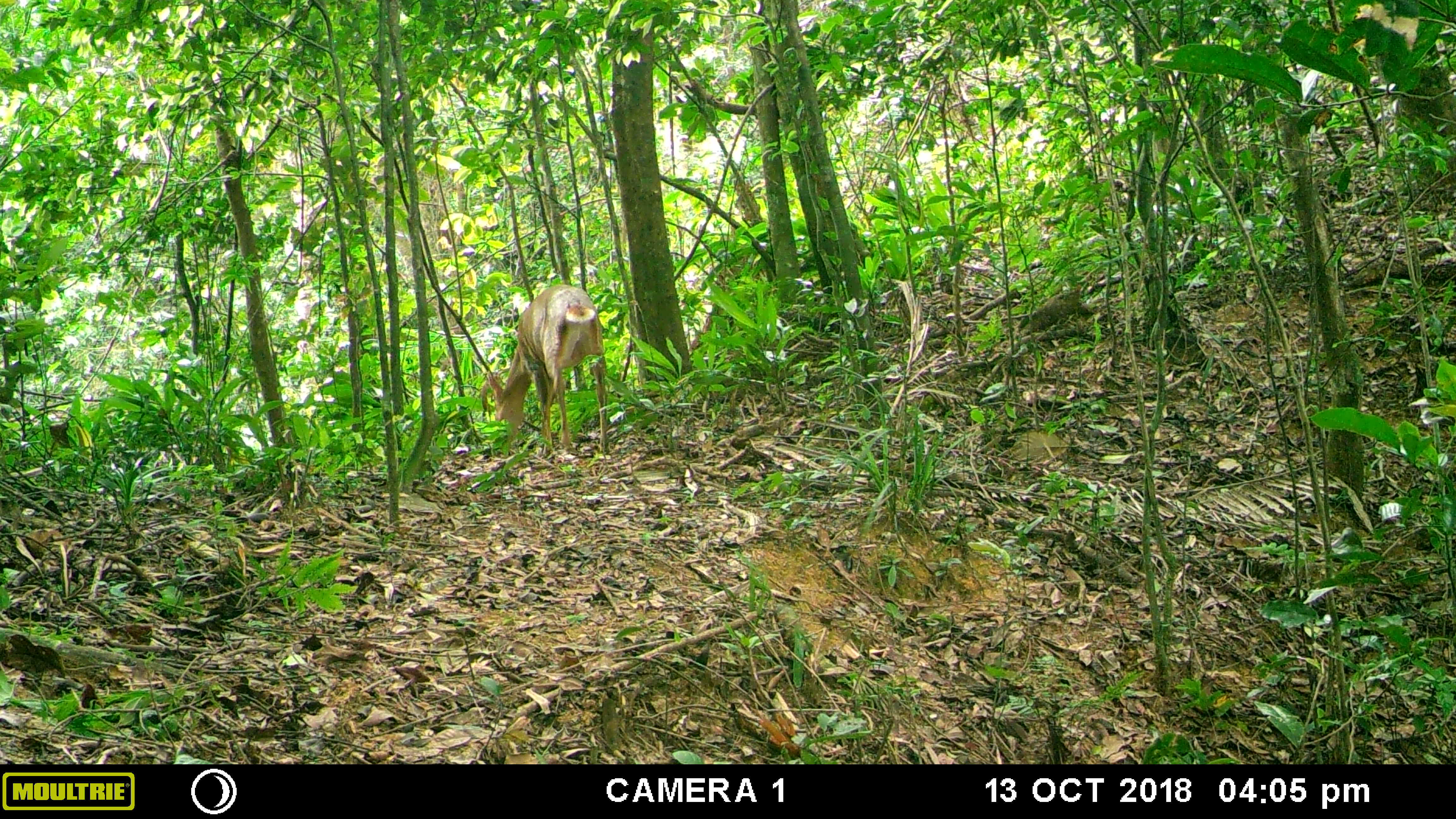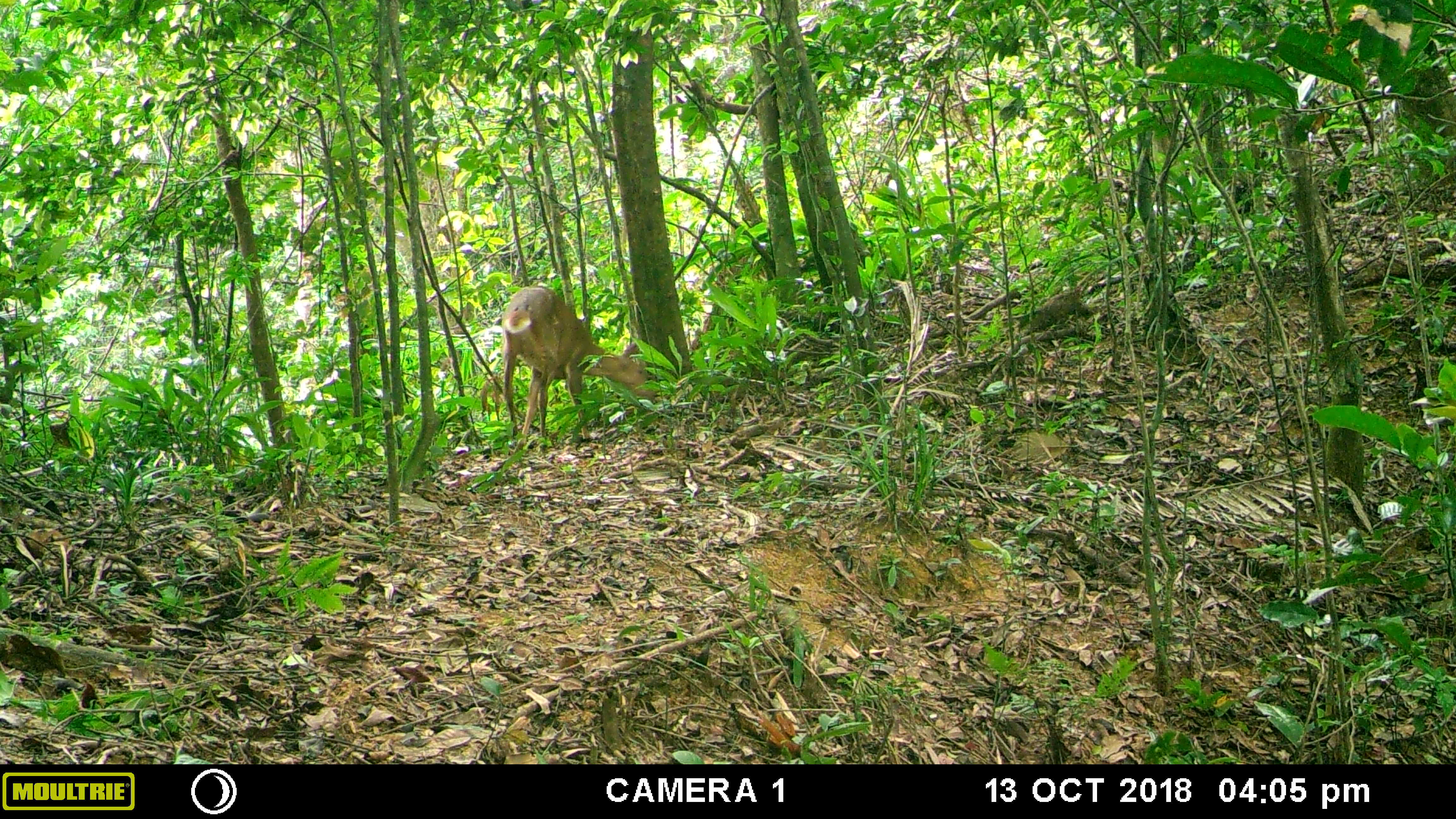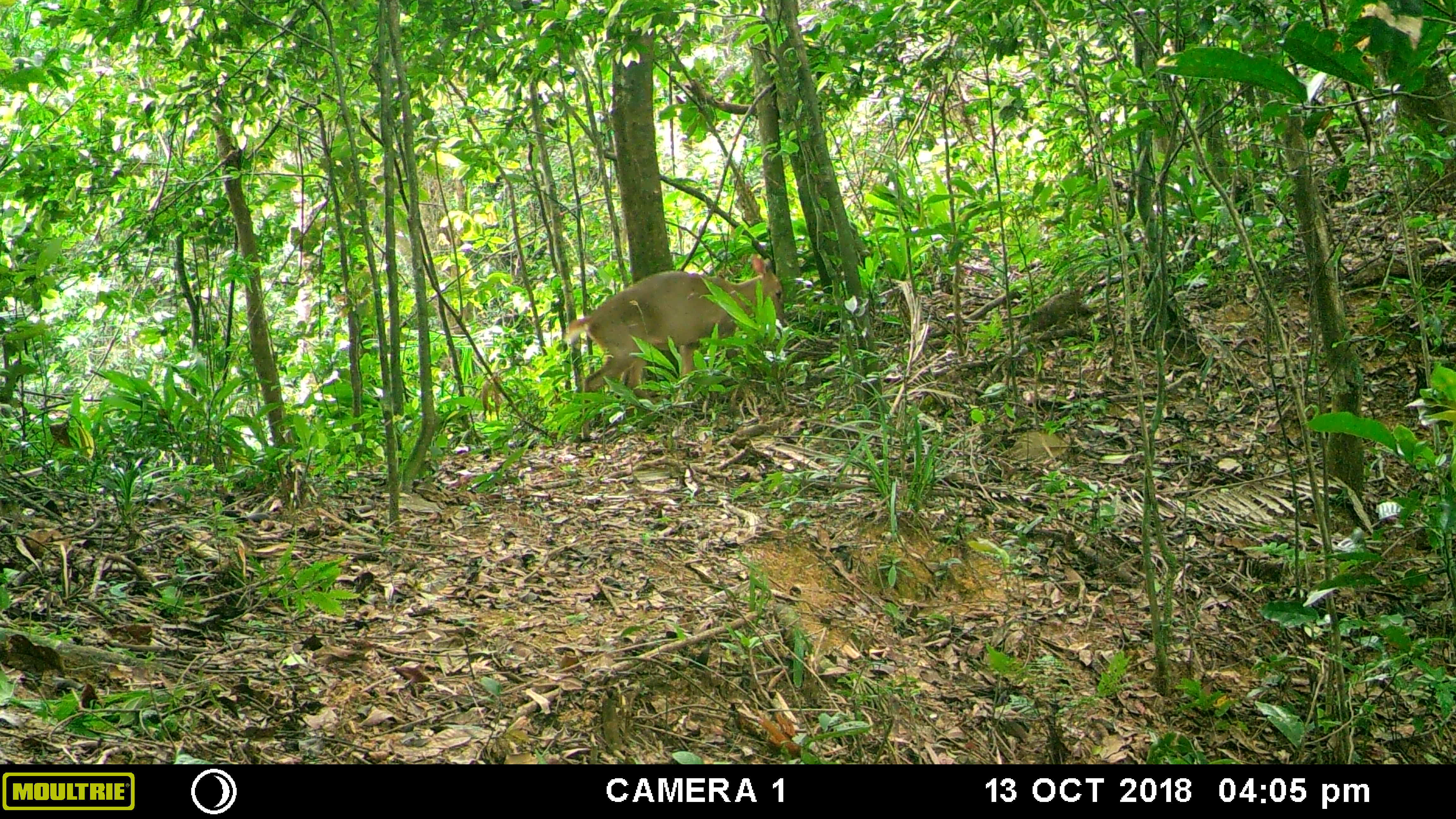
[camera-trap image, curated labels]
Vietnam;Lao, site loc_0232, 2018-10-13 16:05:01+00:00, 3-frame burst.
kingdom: Animalia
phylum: Chordata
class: Mammalia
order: Artiodactyla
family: Cervidae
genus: Muntiacus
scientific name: Muntiacus vuquangensis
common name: large-antlered muntjac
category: large antlered muntjac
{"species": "large antlered muntjac (large-antlered muntjac) (Muntiacus vuquangensis)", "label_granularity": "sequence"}